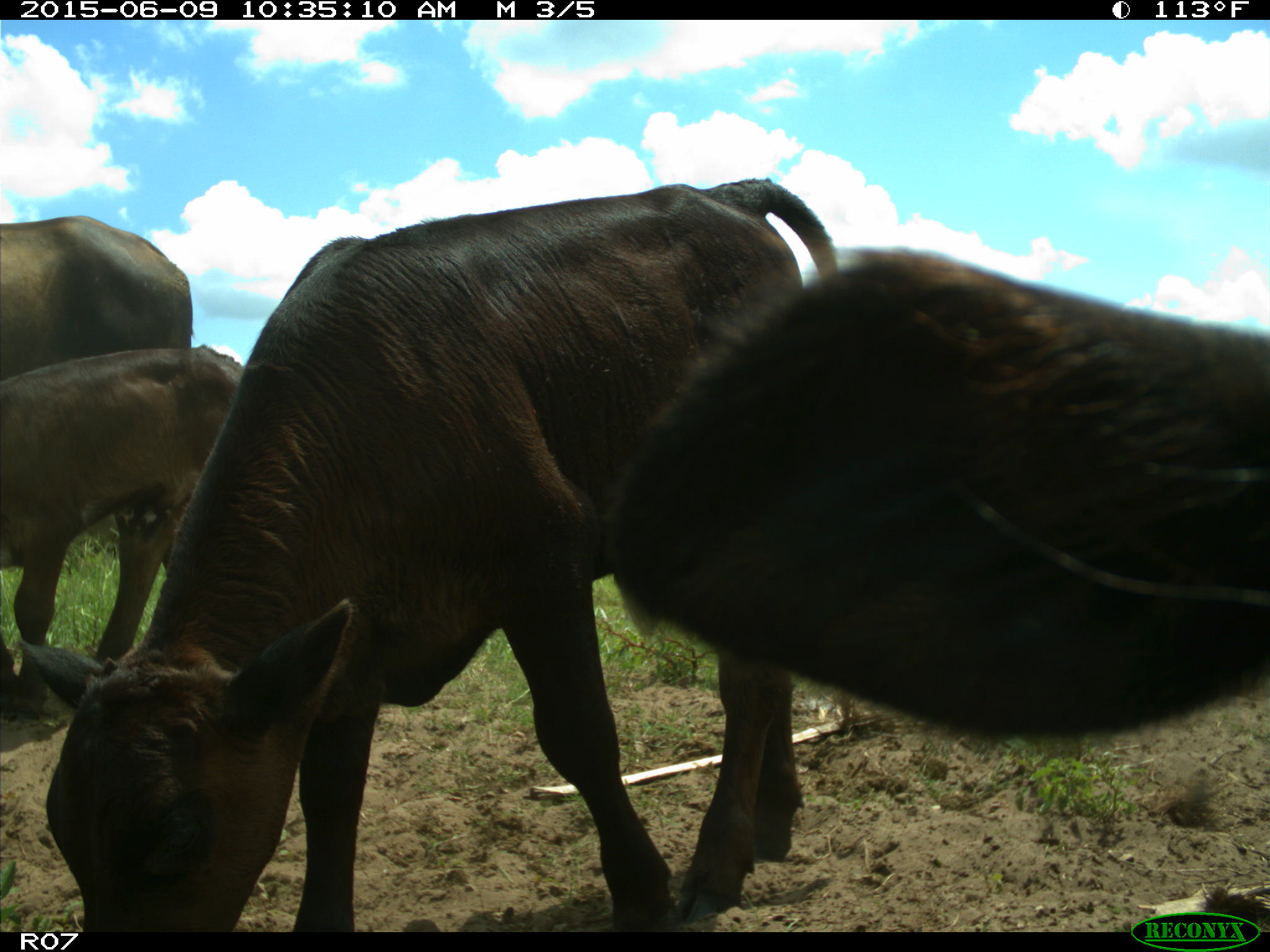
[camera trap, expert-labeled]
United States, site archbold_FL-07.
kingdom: Animalia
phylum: Chordata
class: Mammalia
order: Artiodactyla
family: Bovidae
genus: Bos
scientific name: Bos taurus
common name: domestic cow